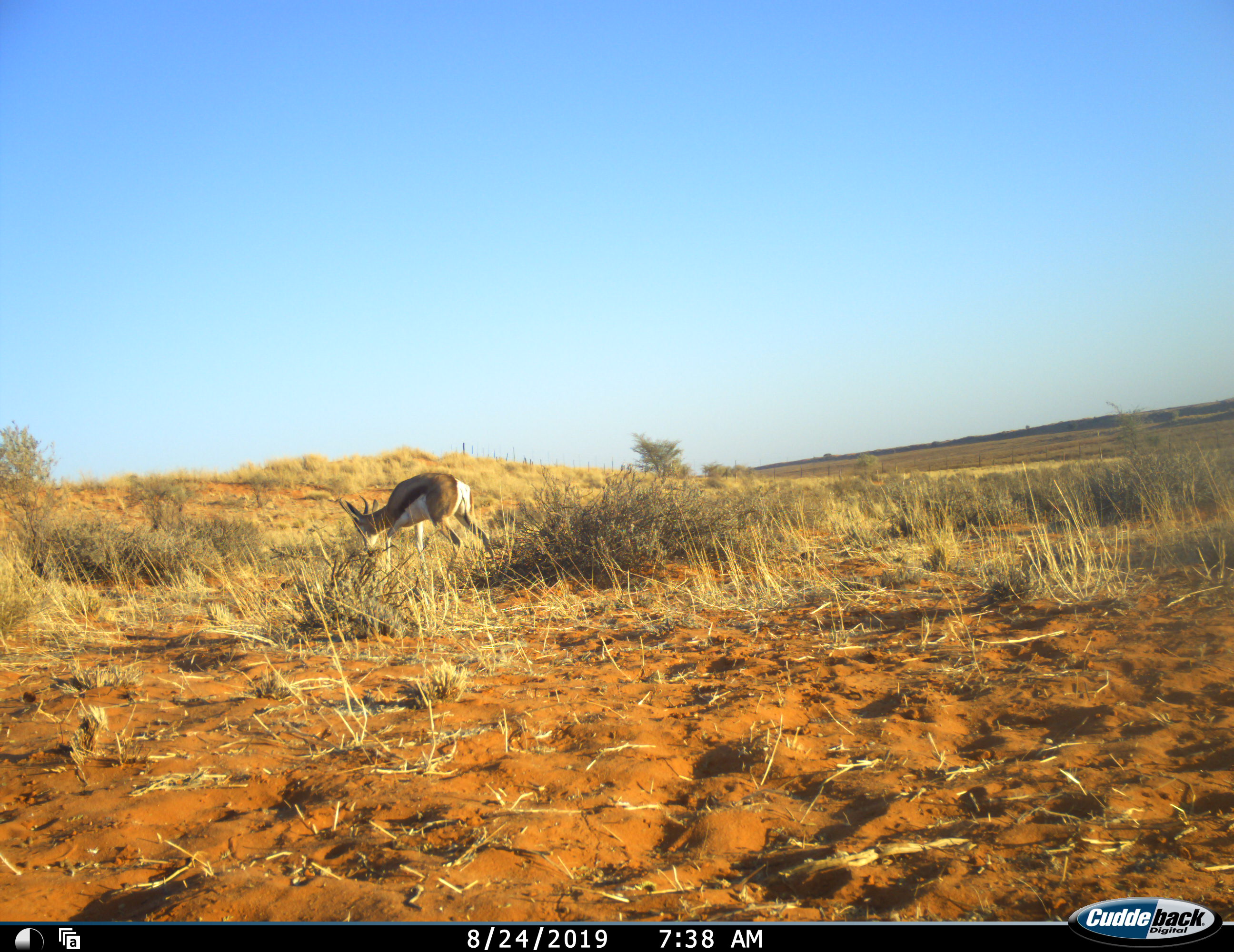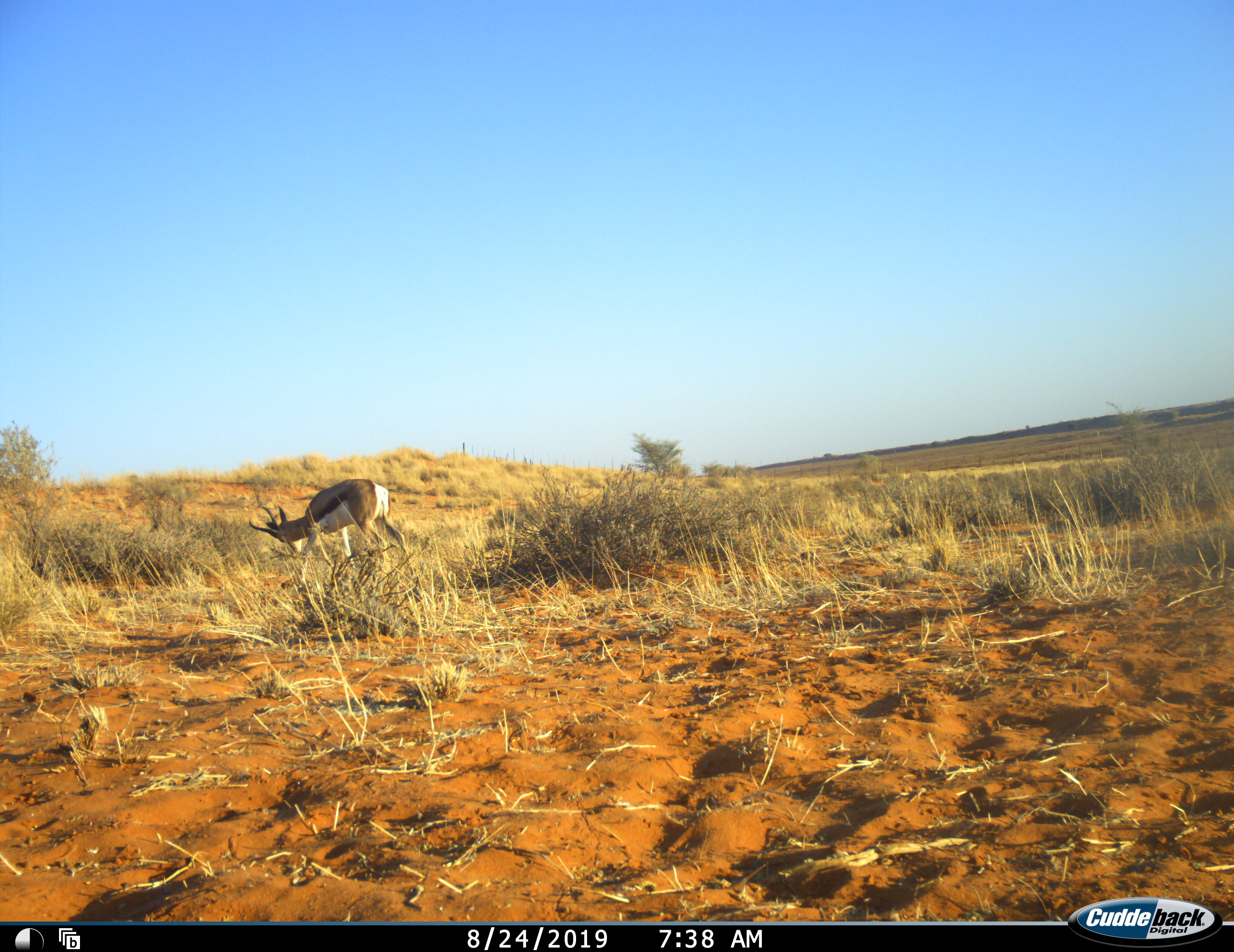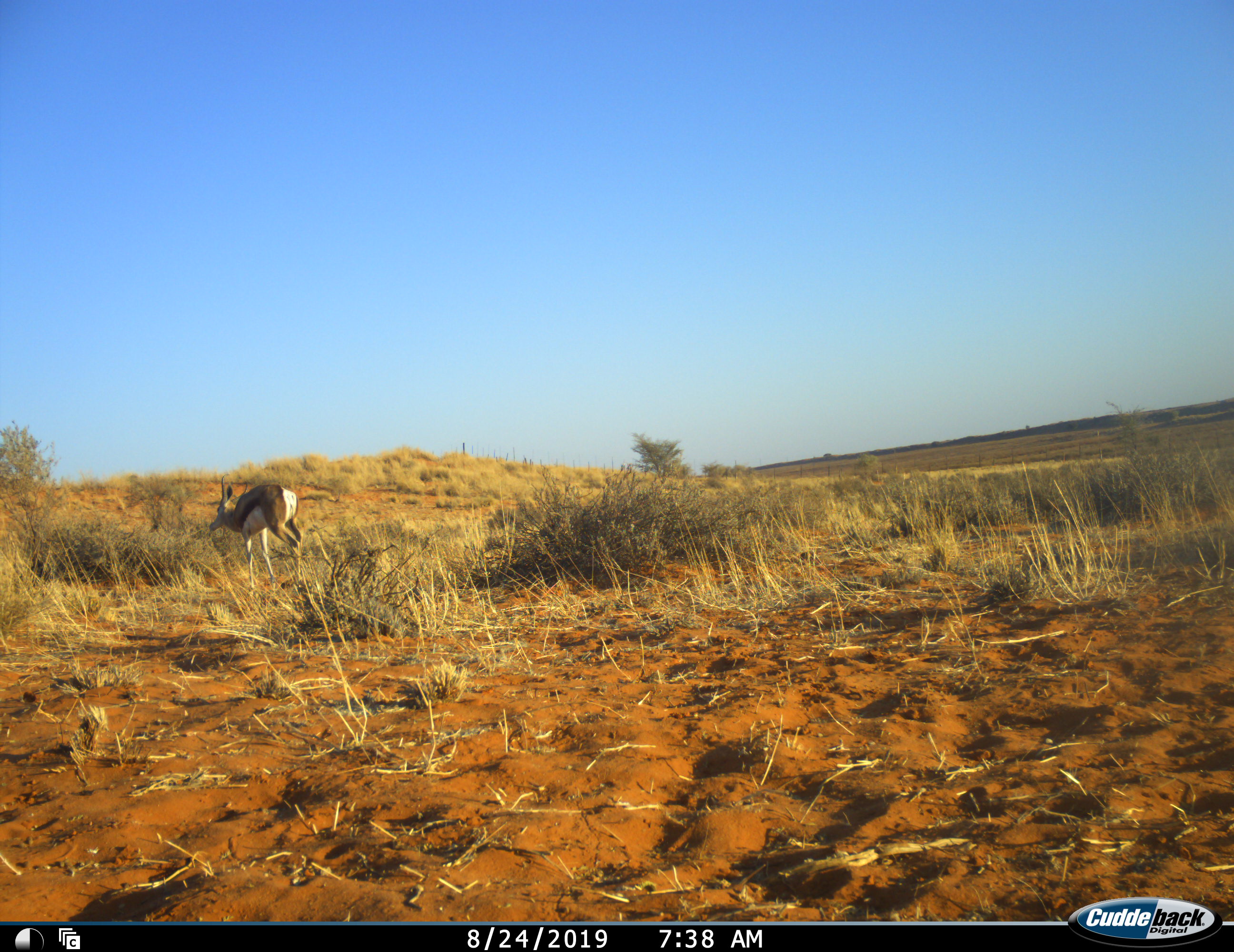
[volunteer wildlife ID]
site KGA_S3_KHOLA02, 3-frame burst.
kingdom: Animalia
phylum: Chordata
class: Mammalia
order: Artiodactyla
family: Bovidae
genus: Antidorcas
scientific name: Antidorcas marsupialis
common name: springbok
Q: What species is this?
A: Springbok (Antidorcas marsupialis).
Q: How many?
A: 1.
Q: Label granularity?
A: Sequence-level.